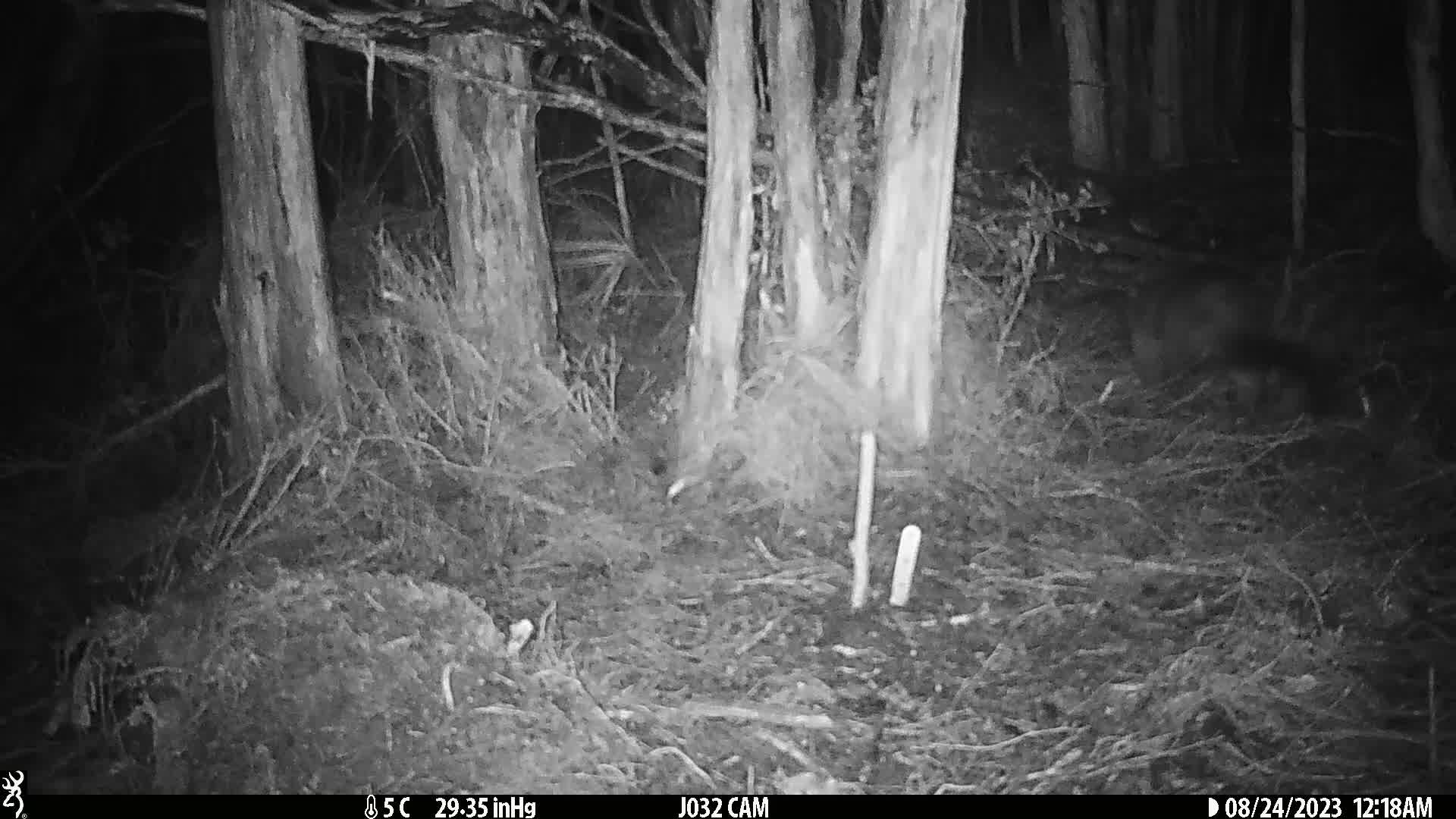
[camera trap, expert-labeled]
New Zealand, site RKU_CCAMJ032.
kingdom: Animalia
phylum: Chordata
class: Mammalia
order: Diprotodontia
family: Phalangeridae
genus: Trichosurus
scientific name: Trichosurus vulpecula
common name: common brushtail possum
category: possum